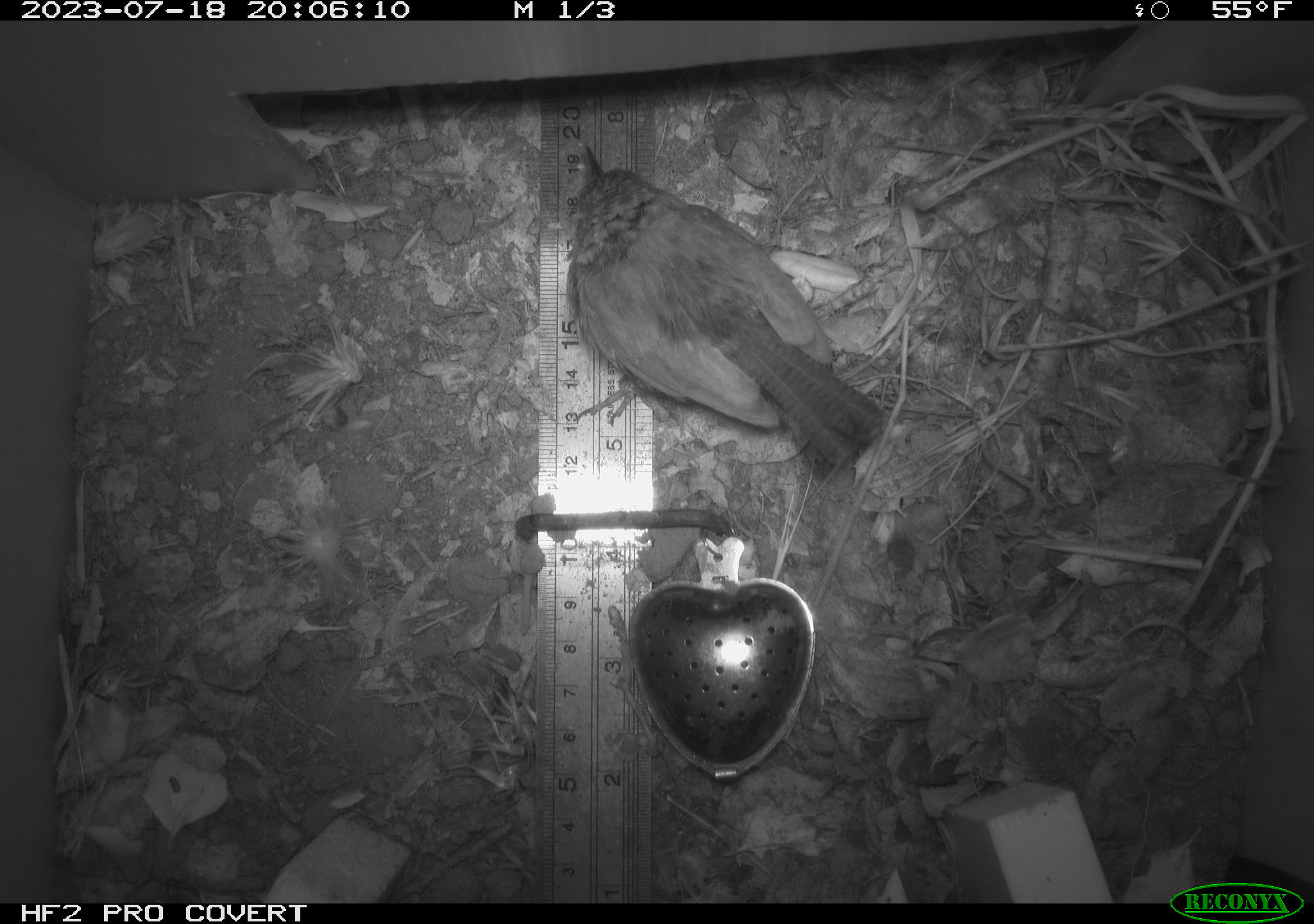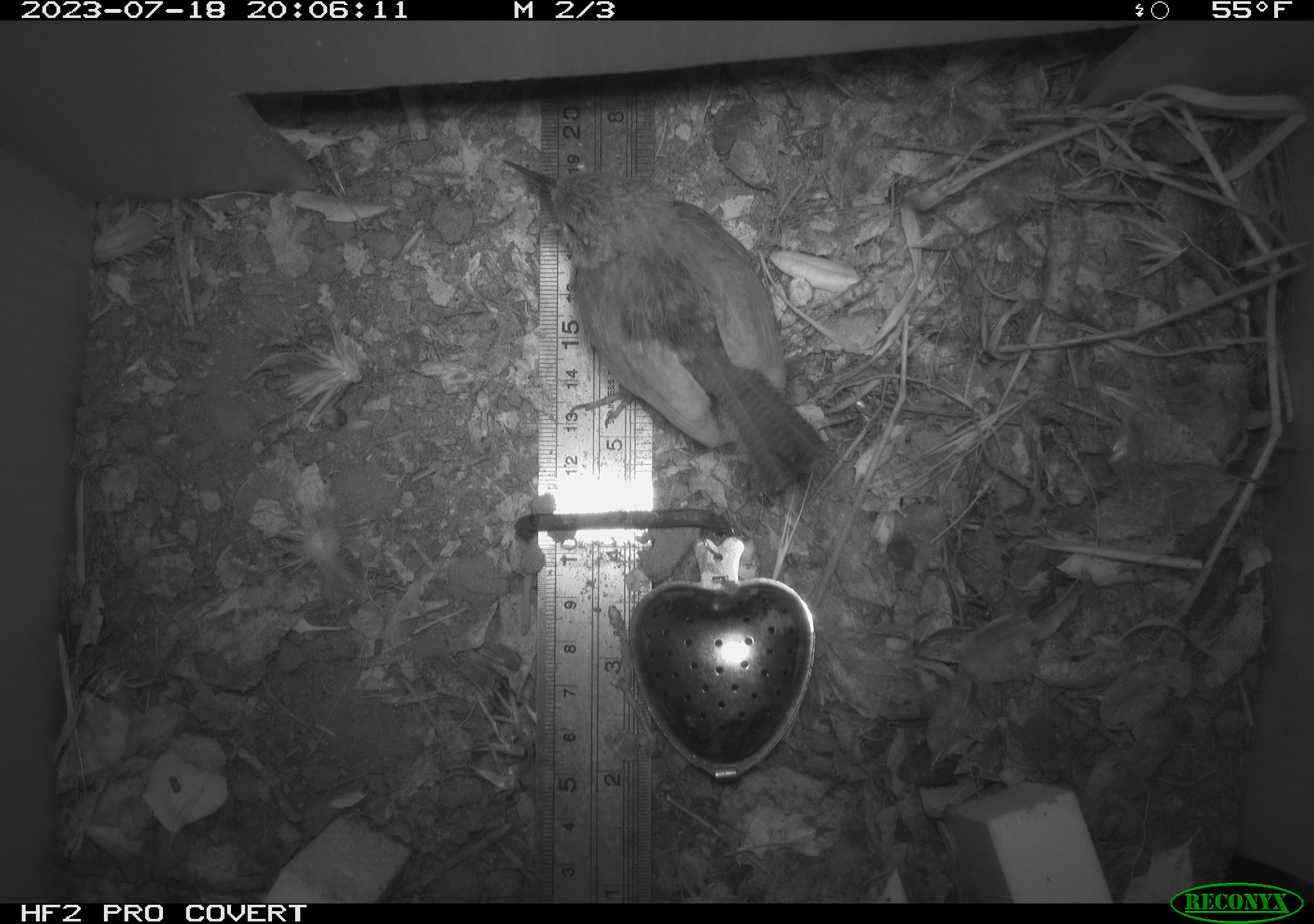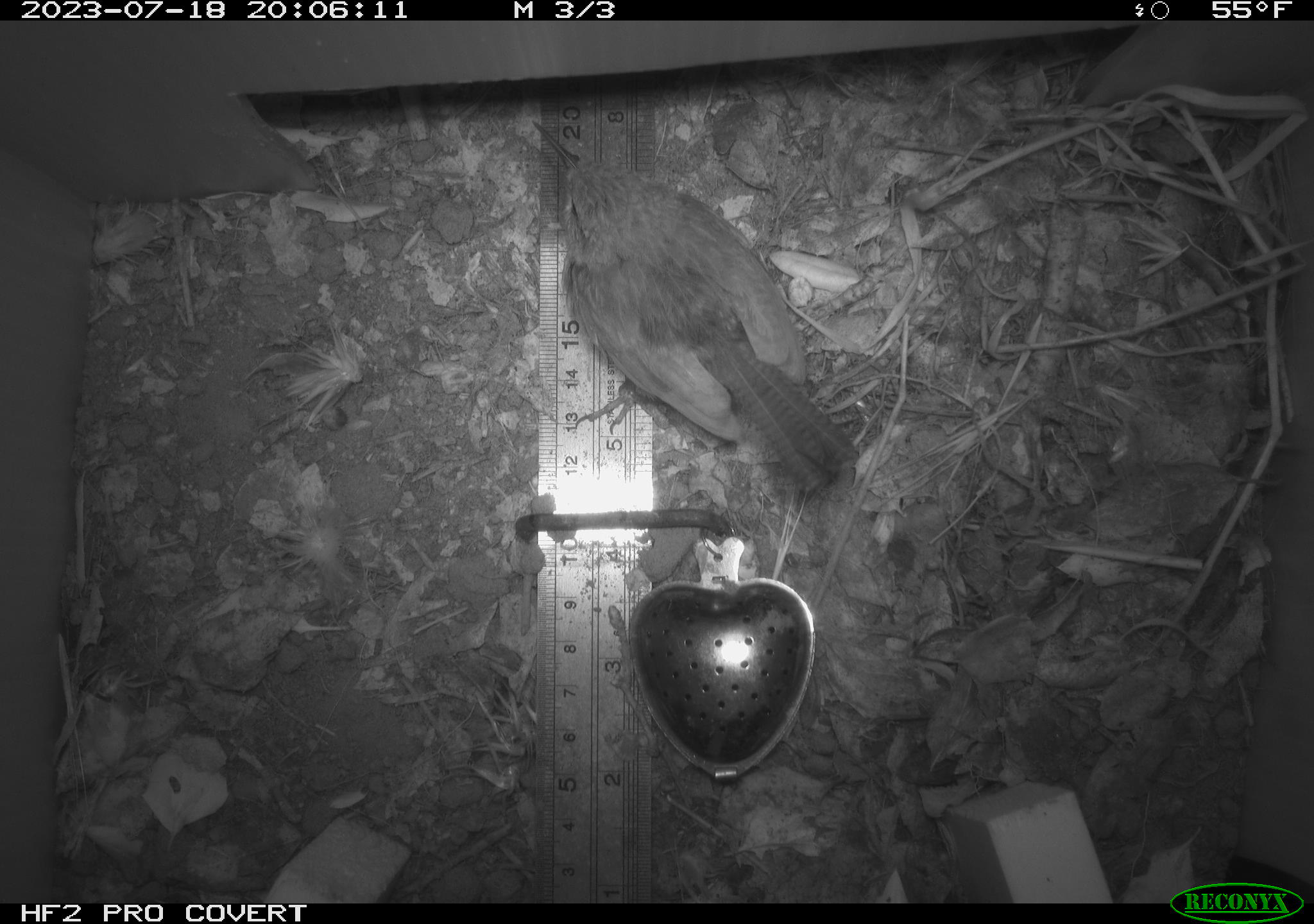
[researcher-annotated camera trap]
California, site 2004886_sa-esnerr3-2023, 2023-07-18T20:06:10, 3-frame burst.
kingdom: Animalia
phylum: Chordata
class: Aves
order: Passeriformes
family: Troglodytidae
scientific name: Troglodytidae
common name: wren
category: troglodytidae family